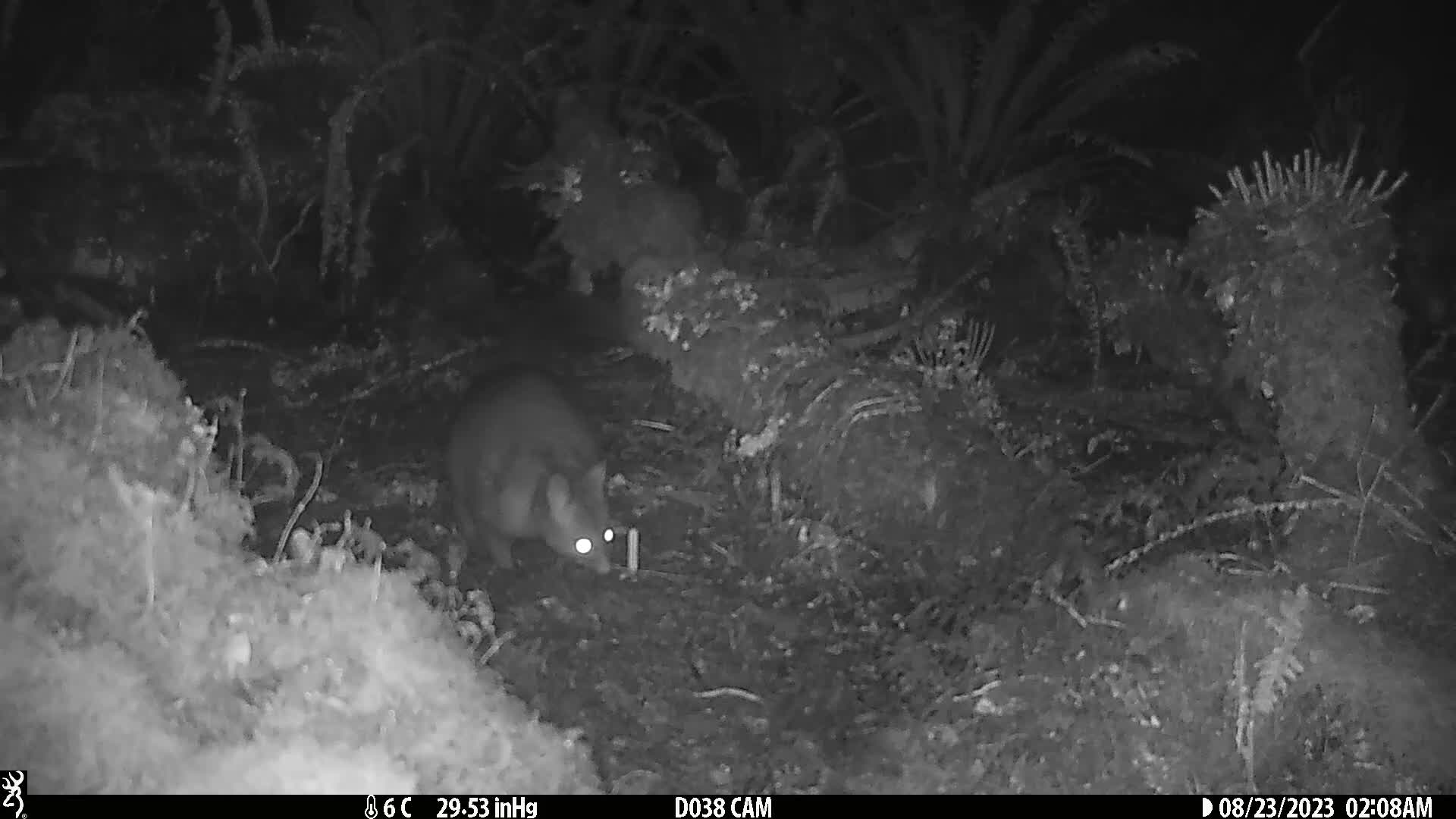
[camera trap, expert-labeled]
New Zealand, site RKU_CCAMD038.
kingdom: Animalia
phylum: Chordata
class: Mammalia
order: Diprotodontia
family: Phalangeridae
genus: Trichosurus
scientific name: Trichosurus vulpecula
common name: common brushtail possum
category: possum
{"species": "possum (common brushtail possum) (Trichosurus vulpecula)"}